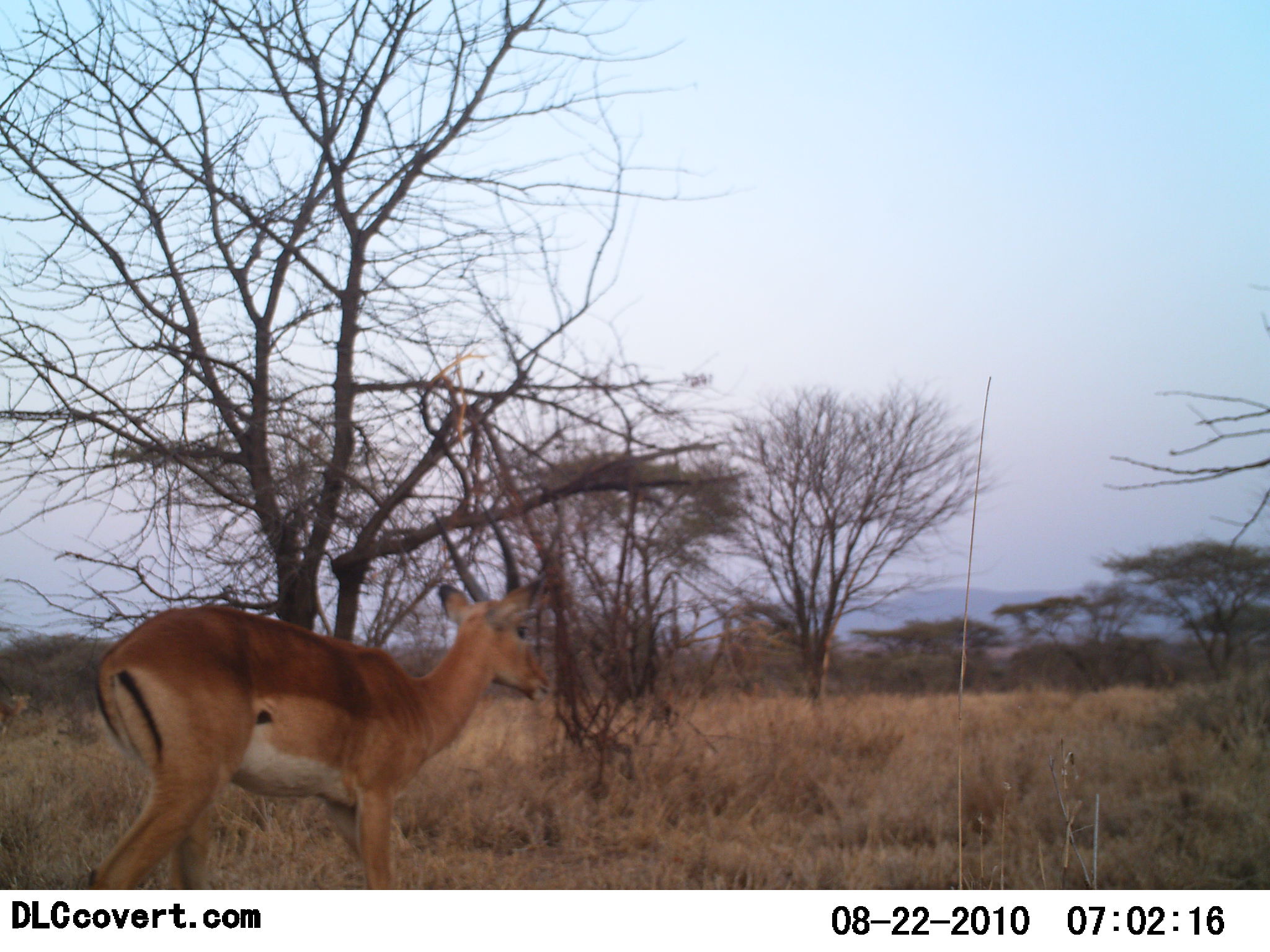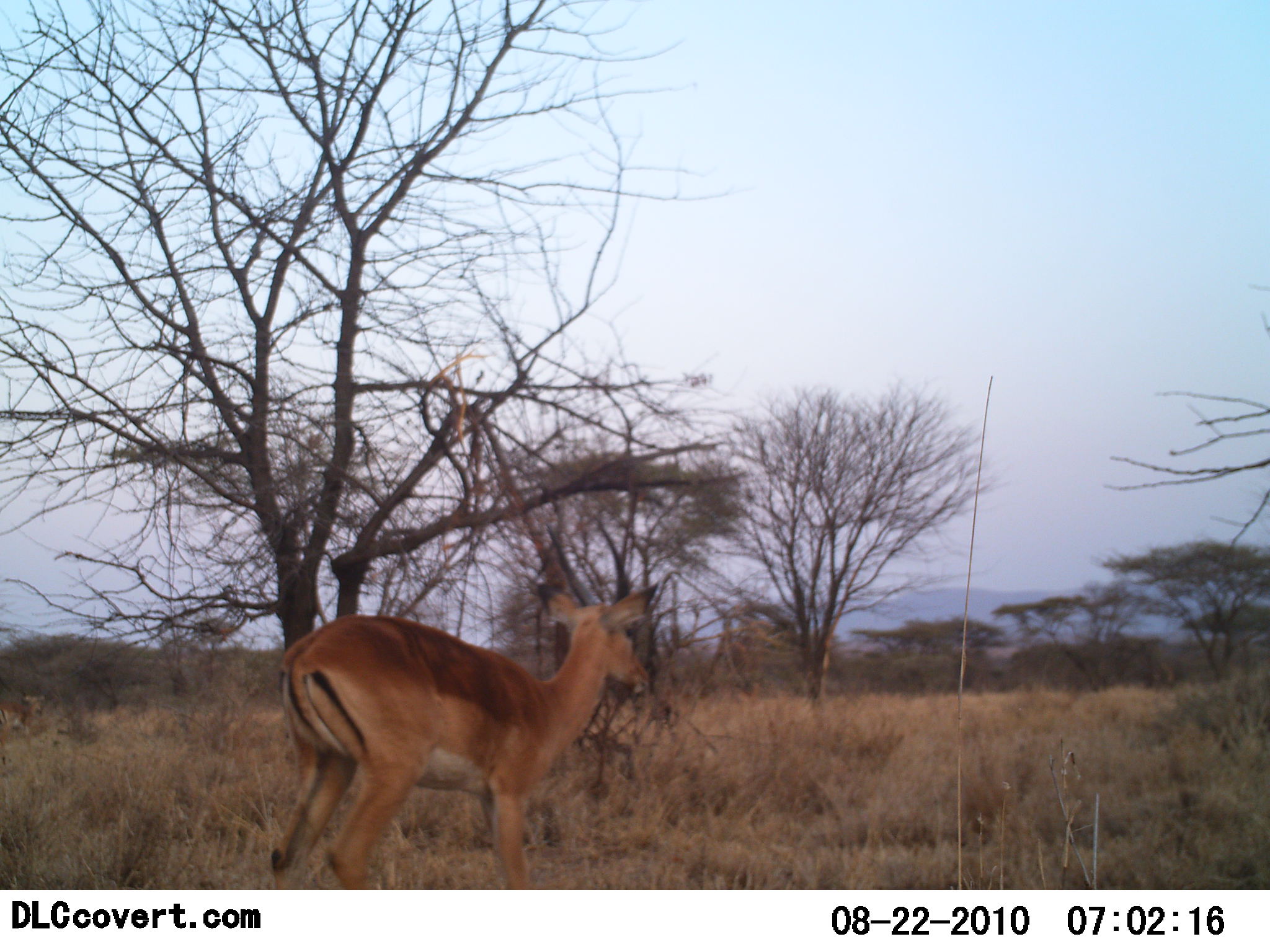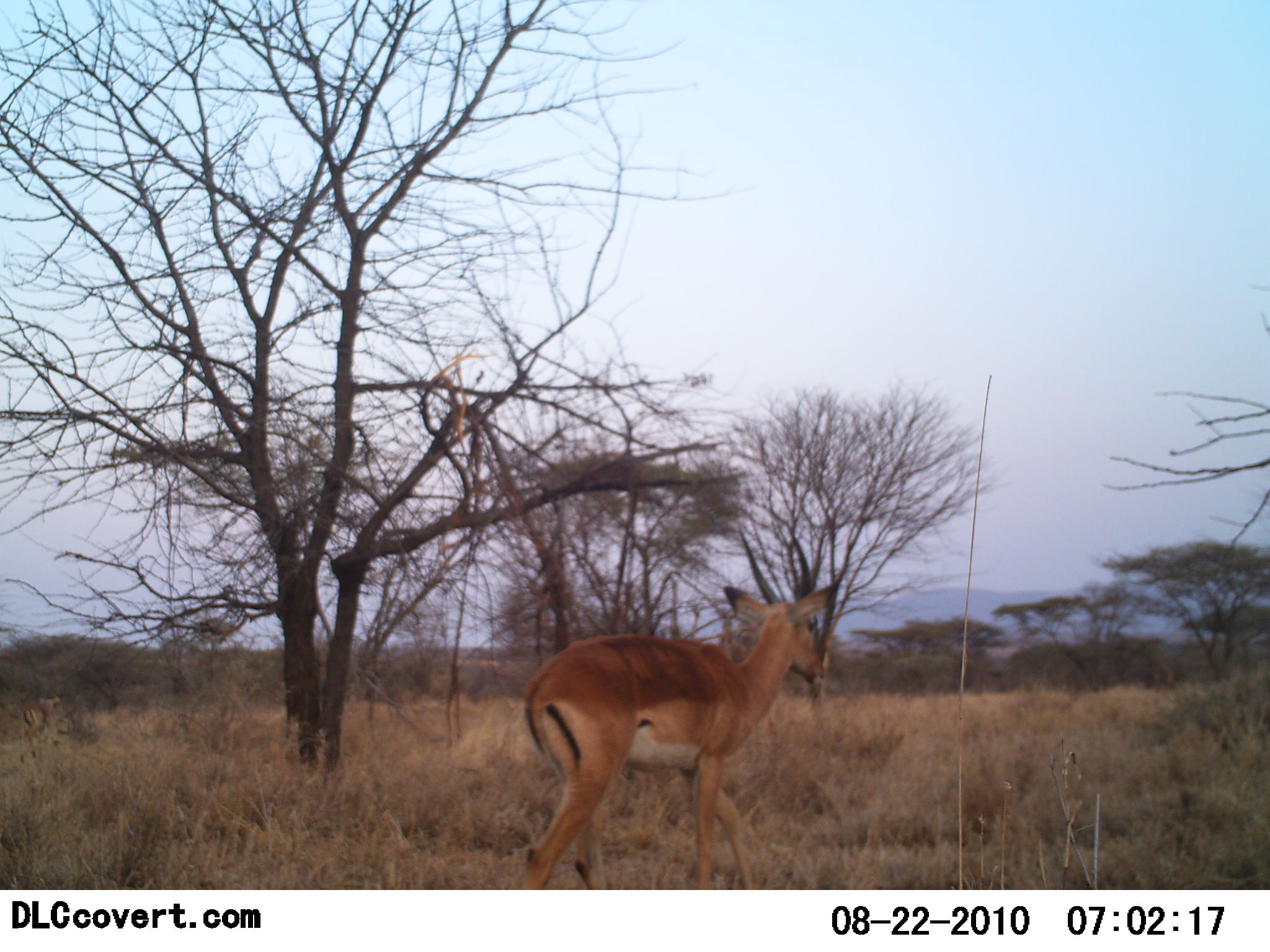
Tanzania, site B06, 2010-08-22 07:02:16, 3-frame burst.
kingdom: Animalia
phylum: Chordata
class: Mammalia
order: Artiodactyla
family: Bovidae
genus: Nanger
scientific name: Nanger granti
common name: grant's gazelle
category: gazellegrants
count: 1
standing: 17%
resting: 0%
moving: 92%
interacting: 0%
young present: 0%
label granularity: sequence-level